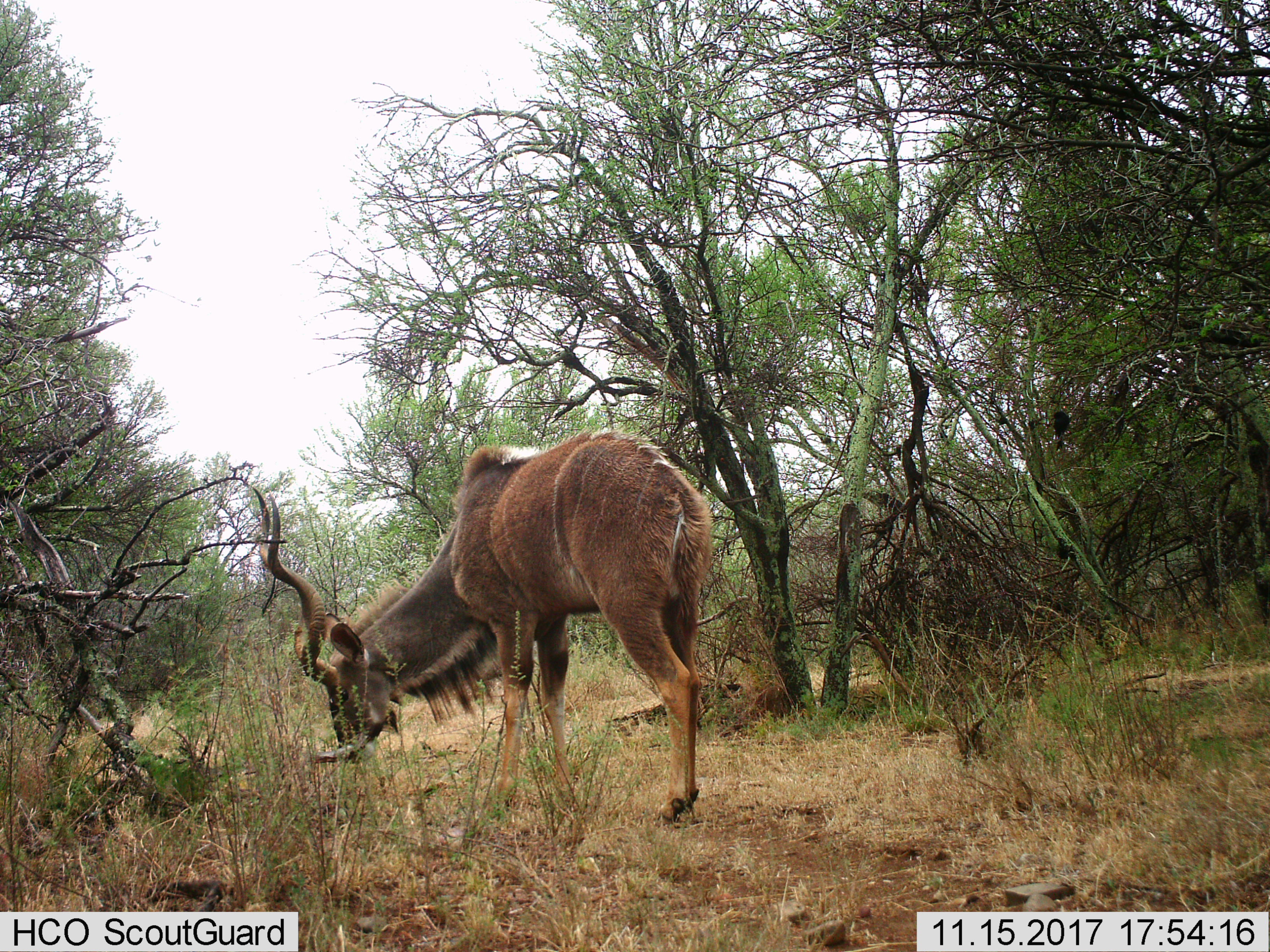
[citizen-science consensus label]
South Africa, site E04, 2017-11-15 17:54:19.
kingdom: Animalia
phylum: Chordata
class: Mammalia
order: Artiodactyla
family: Bovidae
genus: Tragelaphus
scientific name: Tragelaphus strepsiceros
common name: greater kudu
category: kudu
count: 1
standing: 25%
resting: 0%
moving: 12%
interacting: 0%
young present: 0%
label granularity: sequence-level